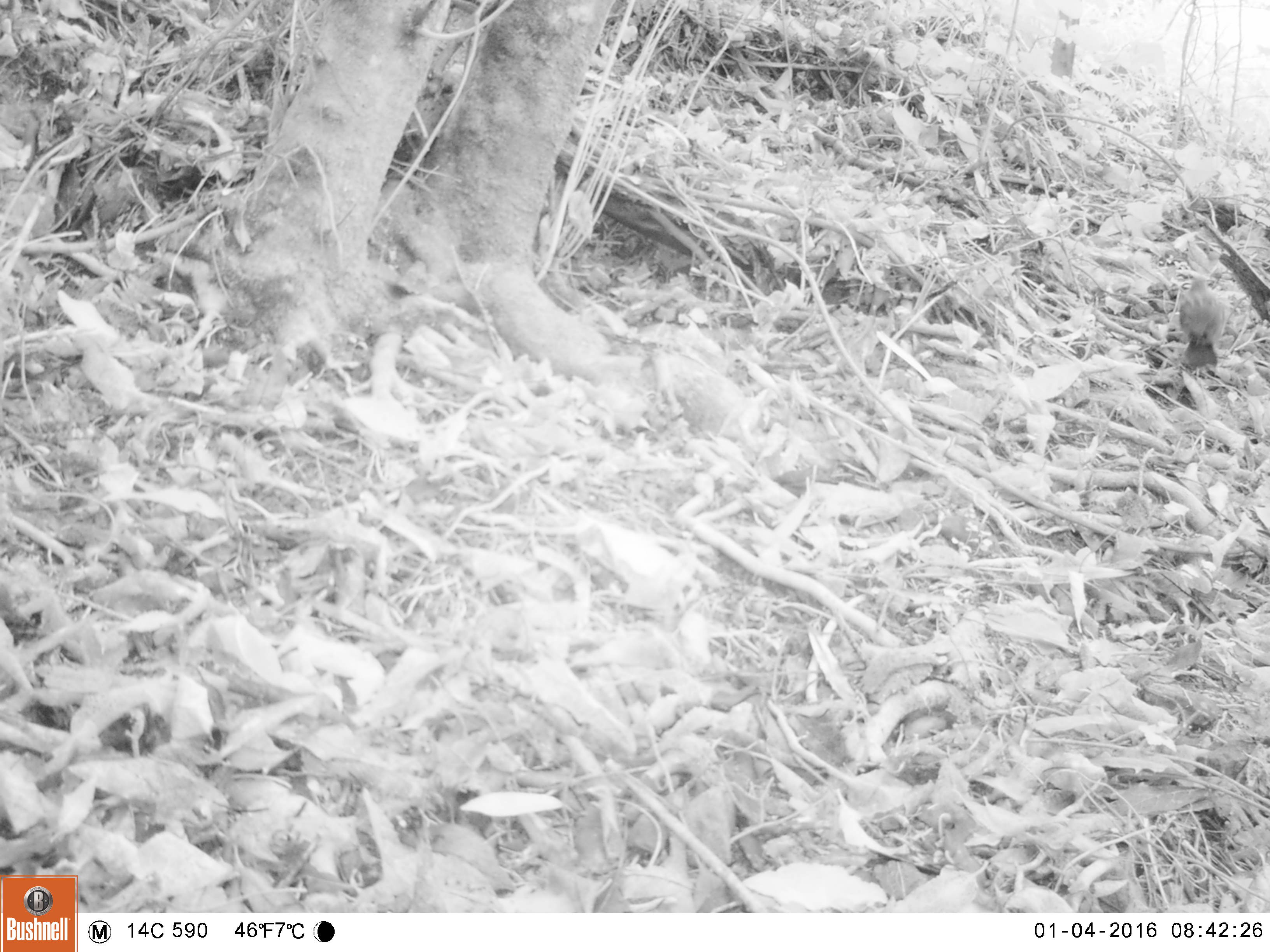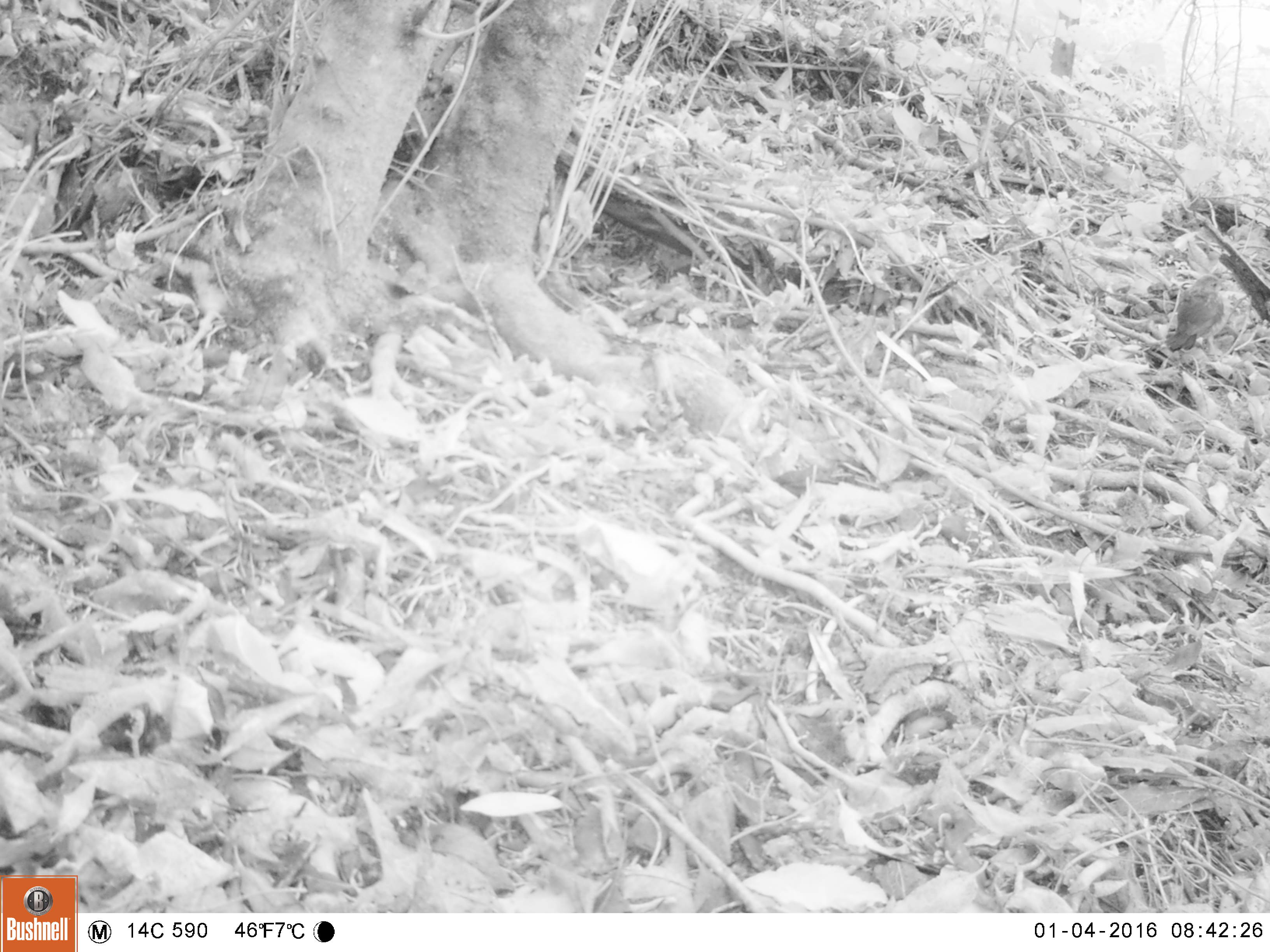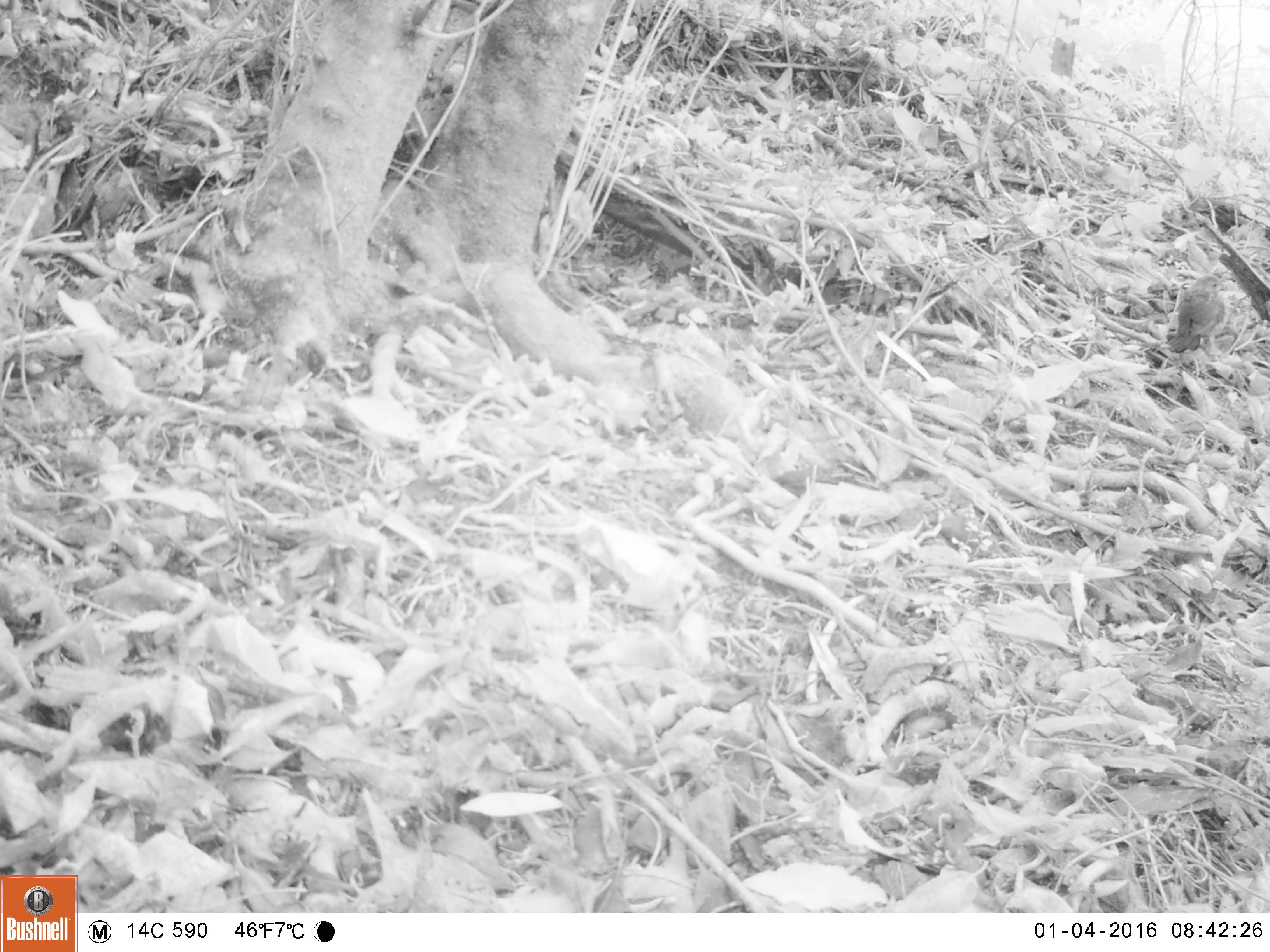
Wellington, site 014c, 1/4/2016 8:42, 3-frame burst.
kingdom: Animalia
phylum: Chordata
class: Aves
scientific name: Aves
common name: bird